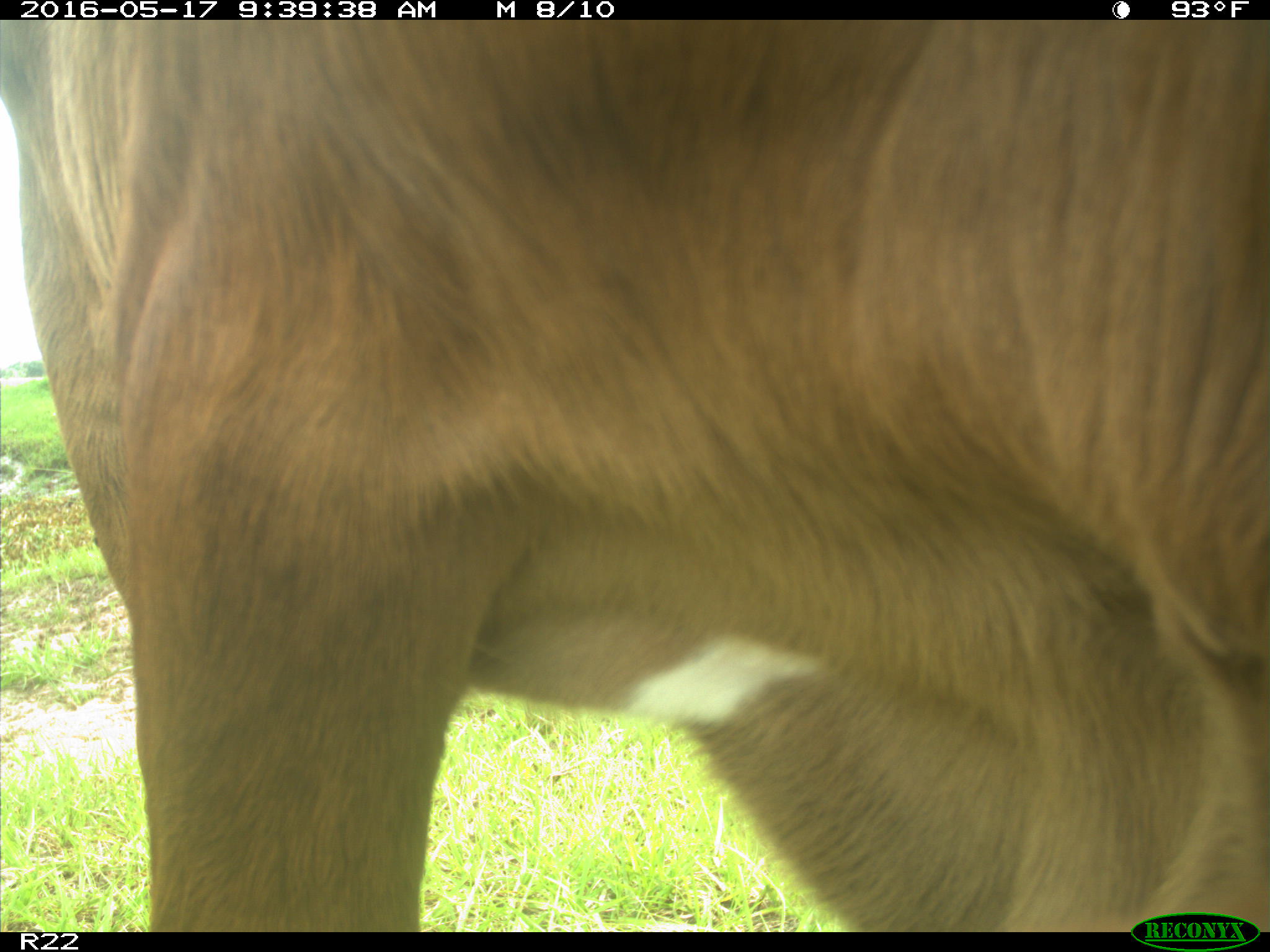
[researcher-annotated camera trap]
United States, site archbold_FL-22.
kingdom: Animalia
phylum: Chordata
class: Mammalia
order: Artiodactyla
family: Bovidae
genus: Bos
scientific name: Bos taurus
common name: domestic cow